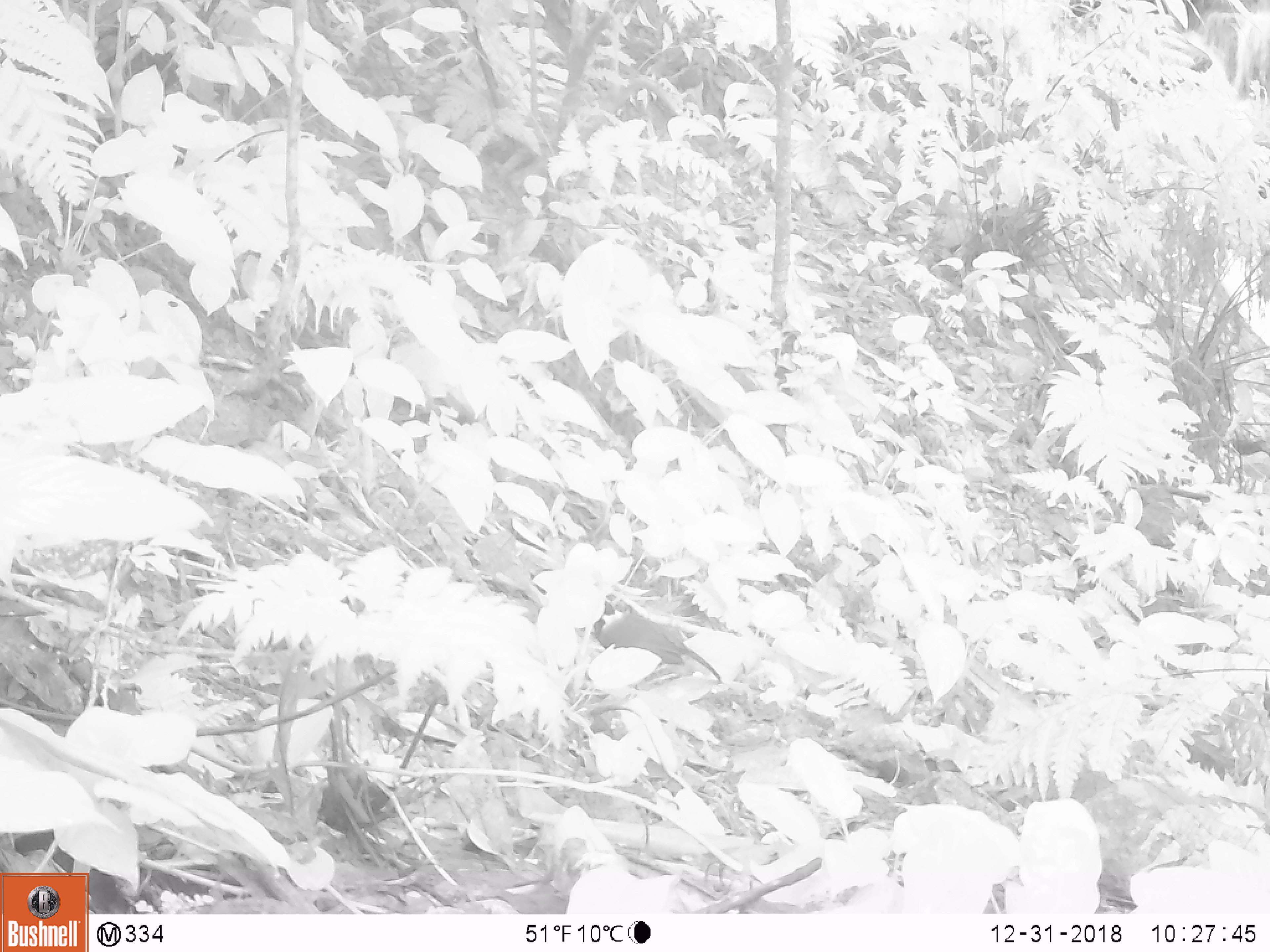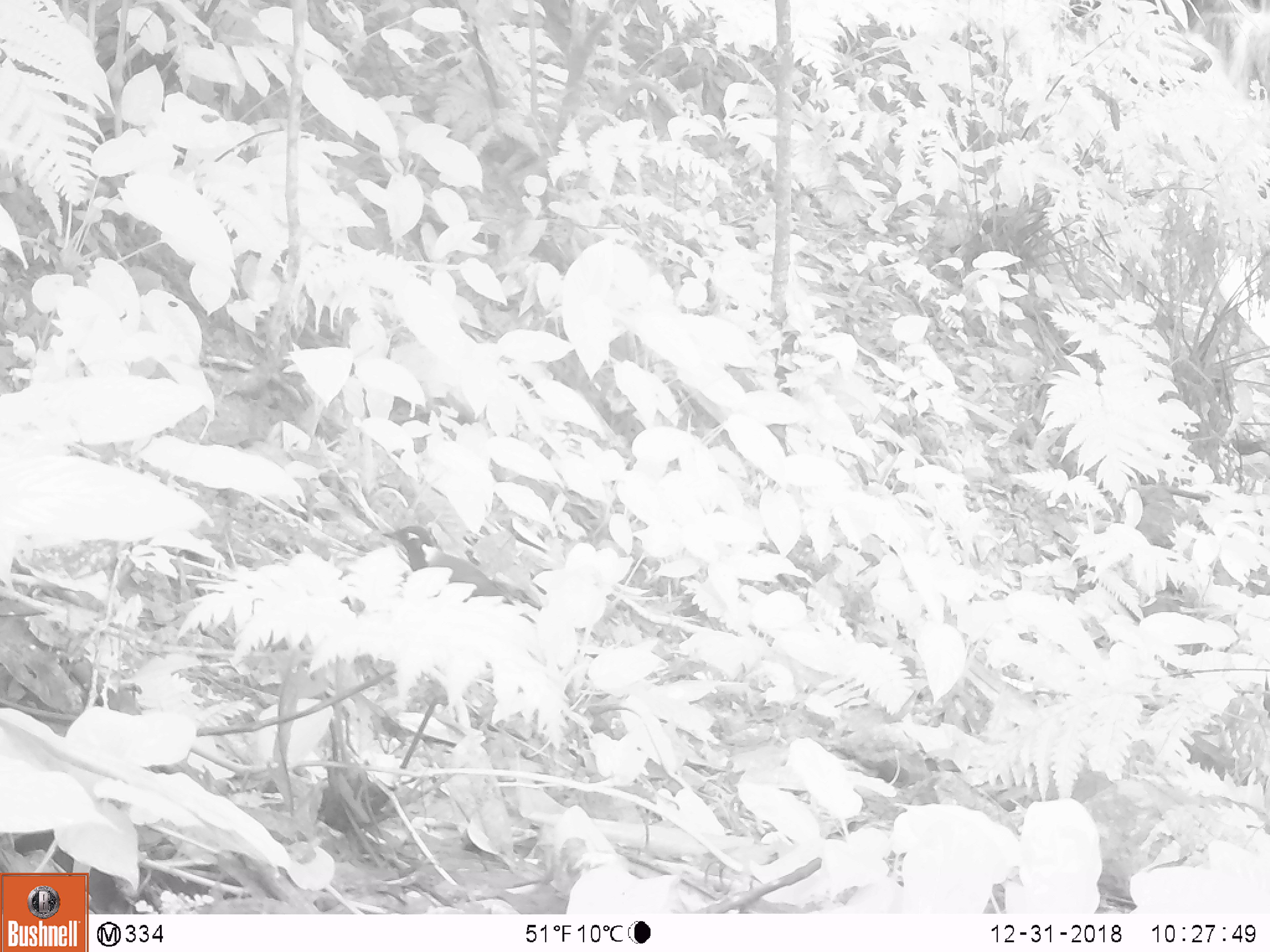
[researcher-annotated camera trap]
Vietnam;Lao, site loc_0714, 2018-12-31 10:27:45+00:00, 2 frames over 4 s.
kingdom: Animalia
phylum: Chordata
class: Aves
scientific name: Aves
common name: bird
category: unidentified bird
Unidentified bird (bird) (Aves). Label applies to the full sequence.